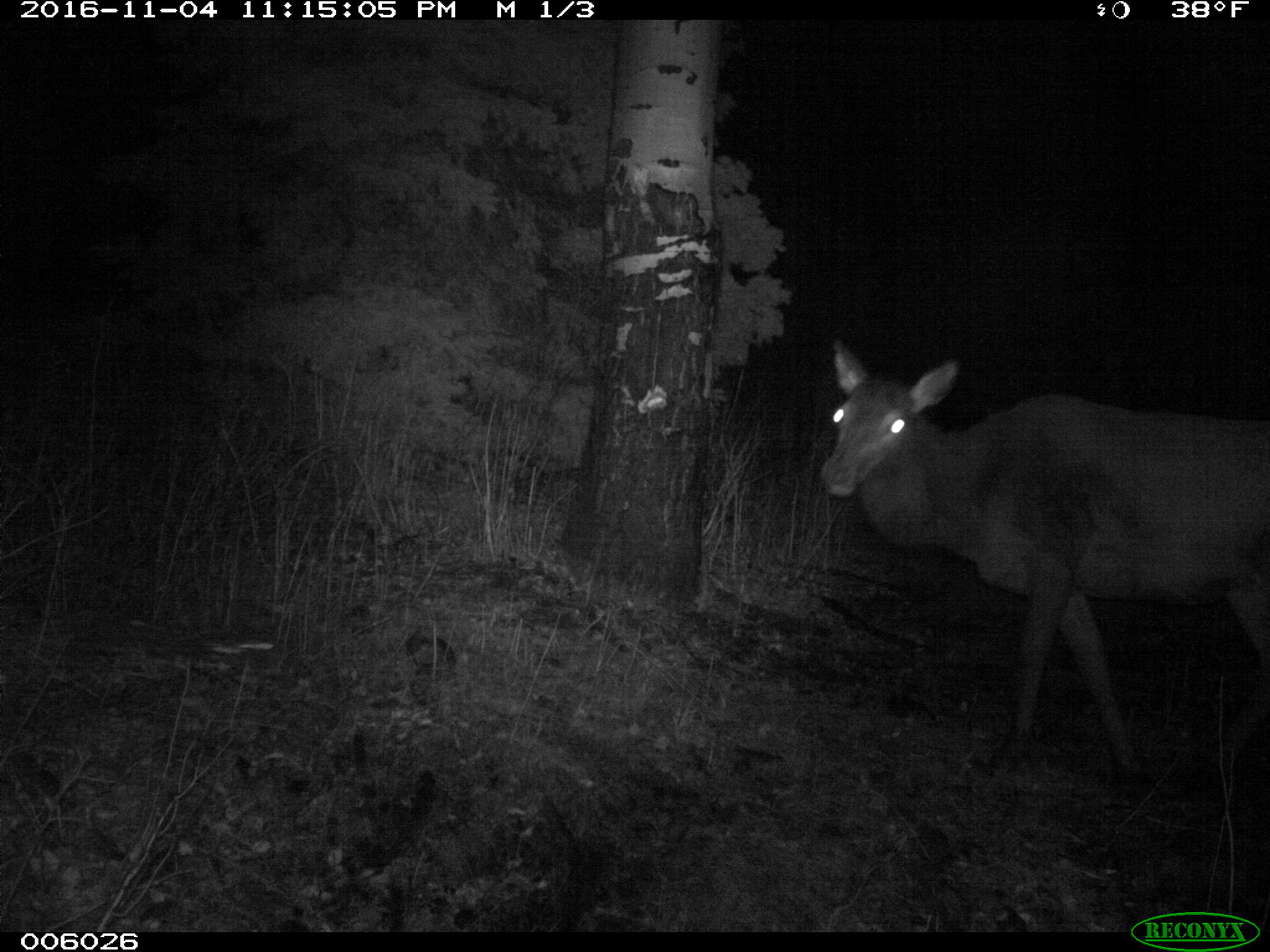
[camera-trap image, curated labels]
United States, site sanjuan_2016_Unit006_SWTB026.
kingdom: Animalia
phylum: Chordata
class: Mammalia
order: Artiodactyla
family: Cervidae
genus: Cervus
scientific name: Cervus elaphus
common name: red deer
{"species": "Cervus elaphus (red deer)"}